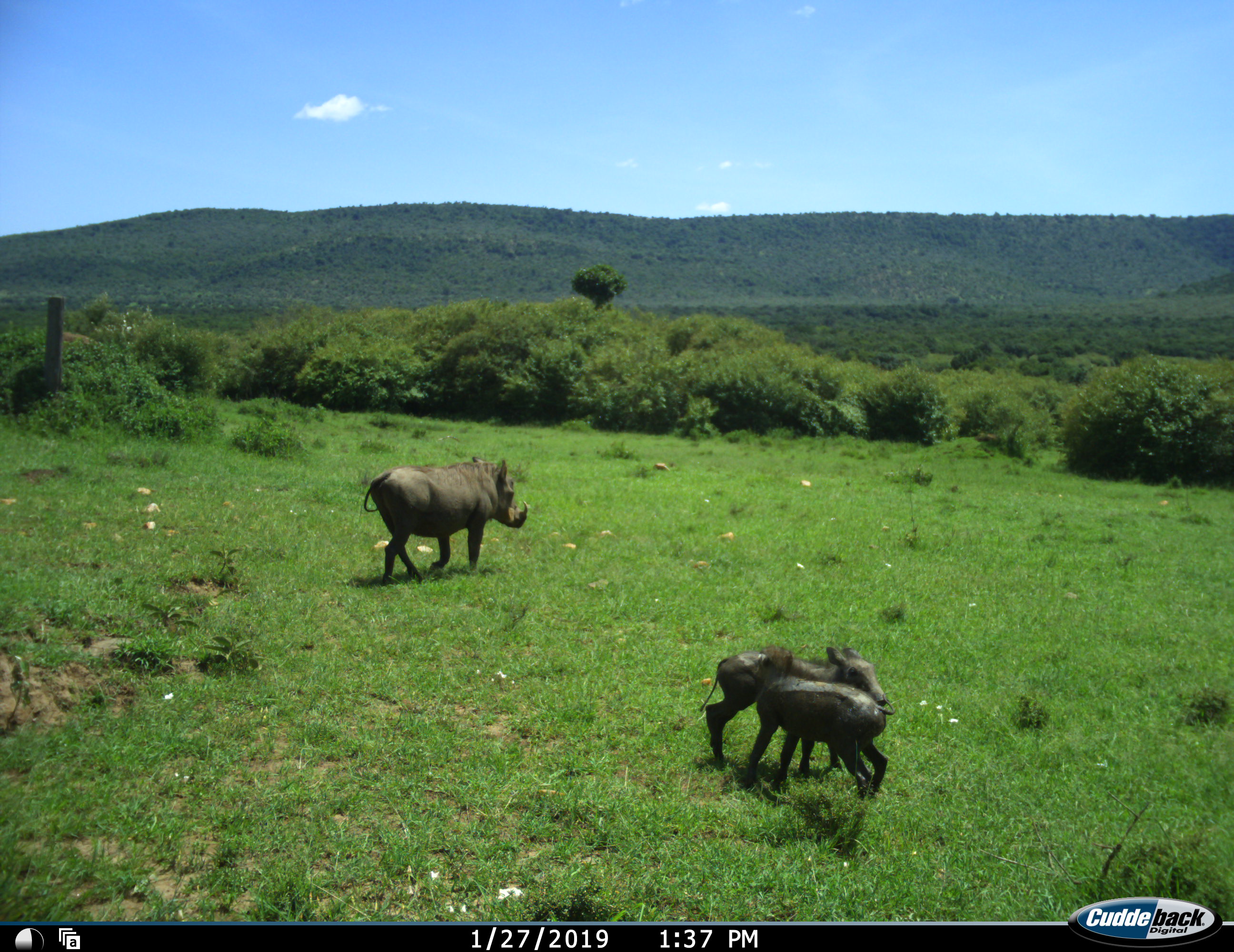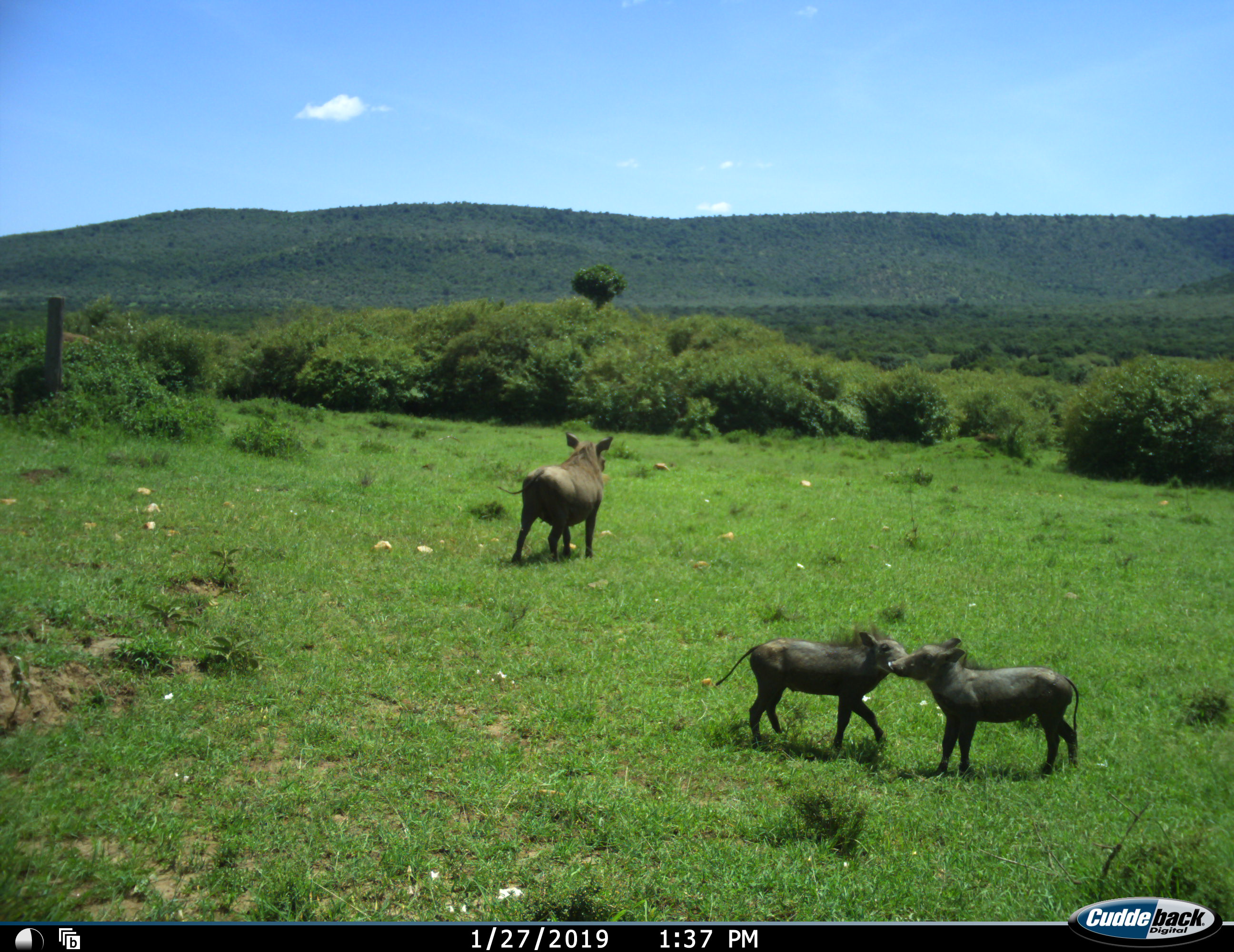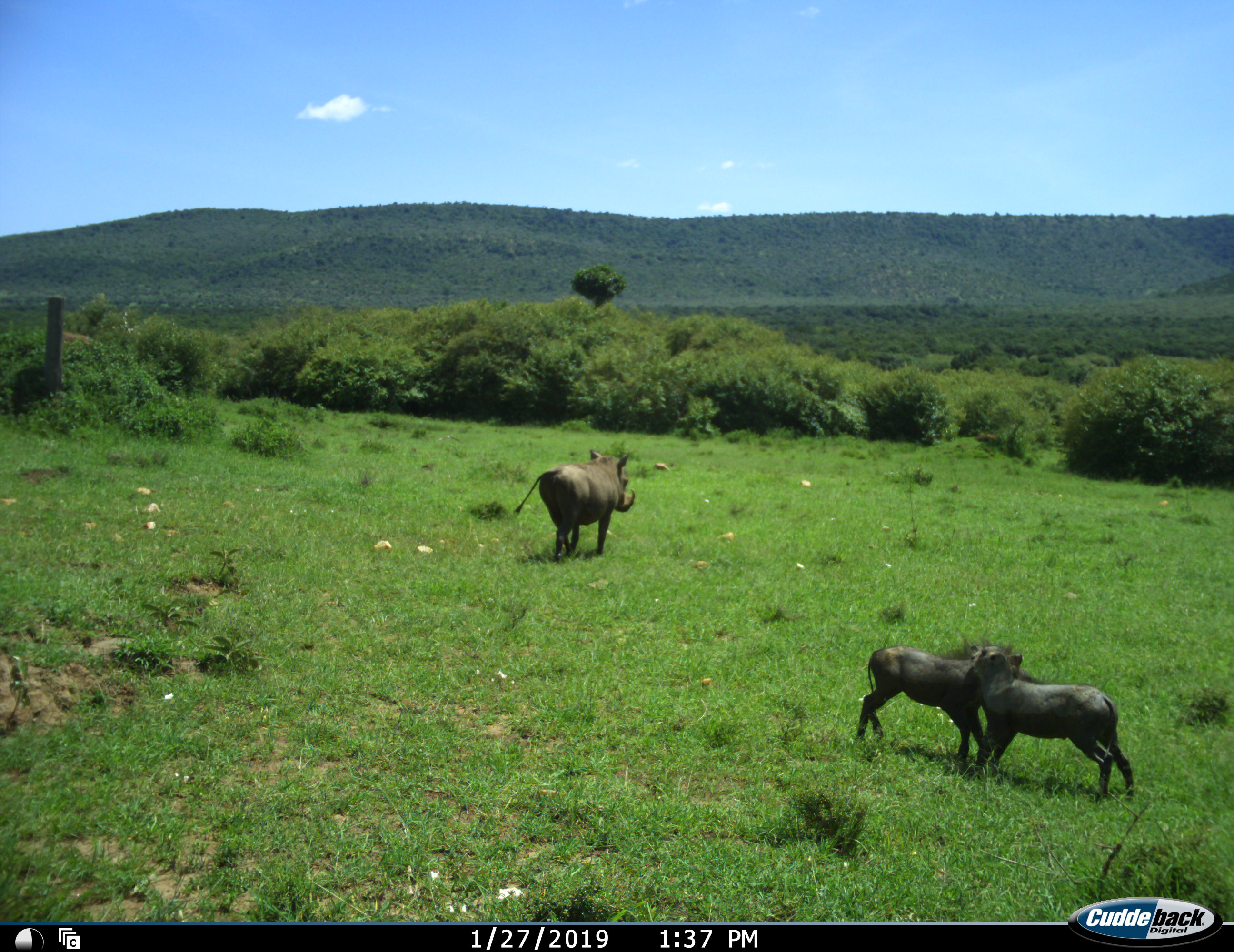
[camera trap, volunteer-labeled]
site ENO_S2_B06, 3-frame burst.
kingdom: Animalia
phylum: Chordata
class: Mammalia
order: Artiodactyla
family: Suidae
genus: Phacochoerus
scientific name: Phacochoerus africanus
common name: warthog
Warthog (Phacochoerus africanus), count 3. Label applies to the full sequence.